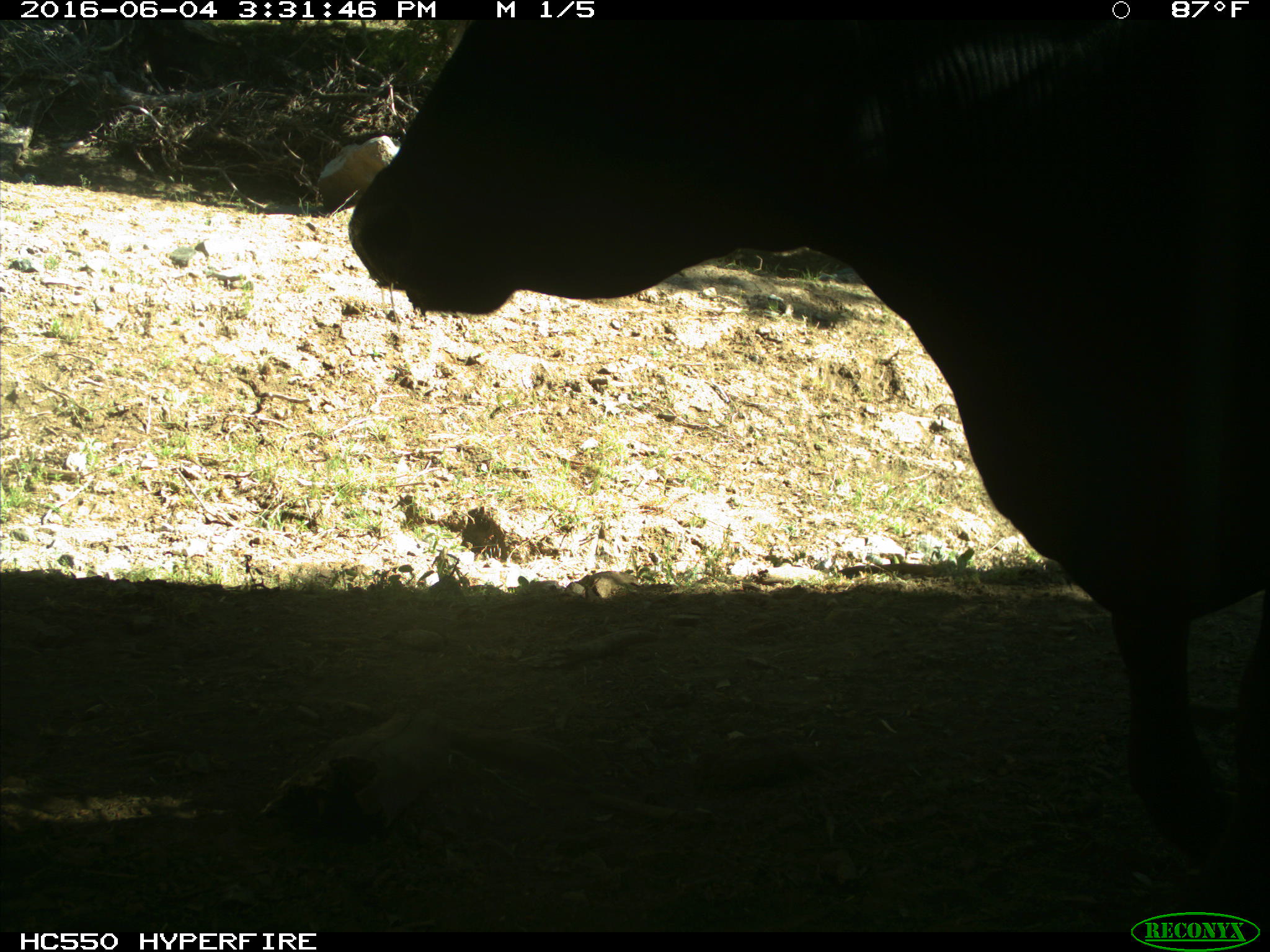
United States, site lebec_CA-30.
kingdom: Animalia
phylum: Chordata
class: Mammalia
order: Artiodactyla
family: Bovidae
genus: Bos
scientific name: Bos taurus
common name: domestic cow